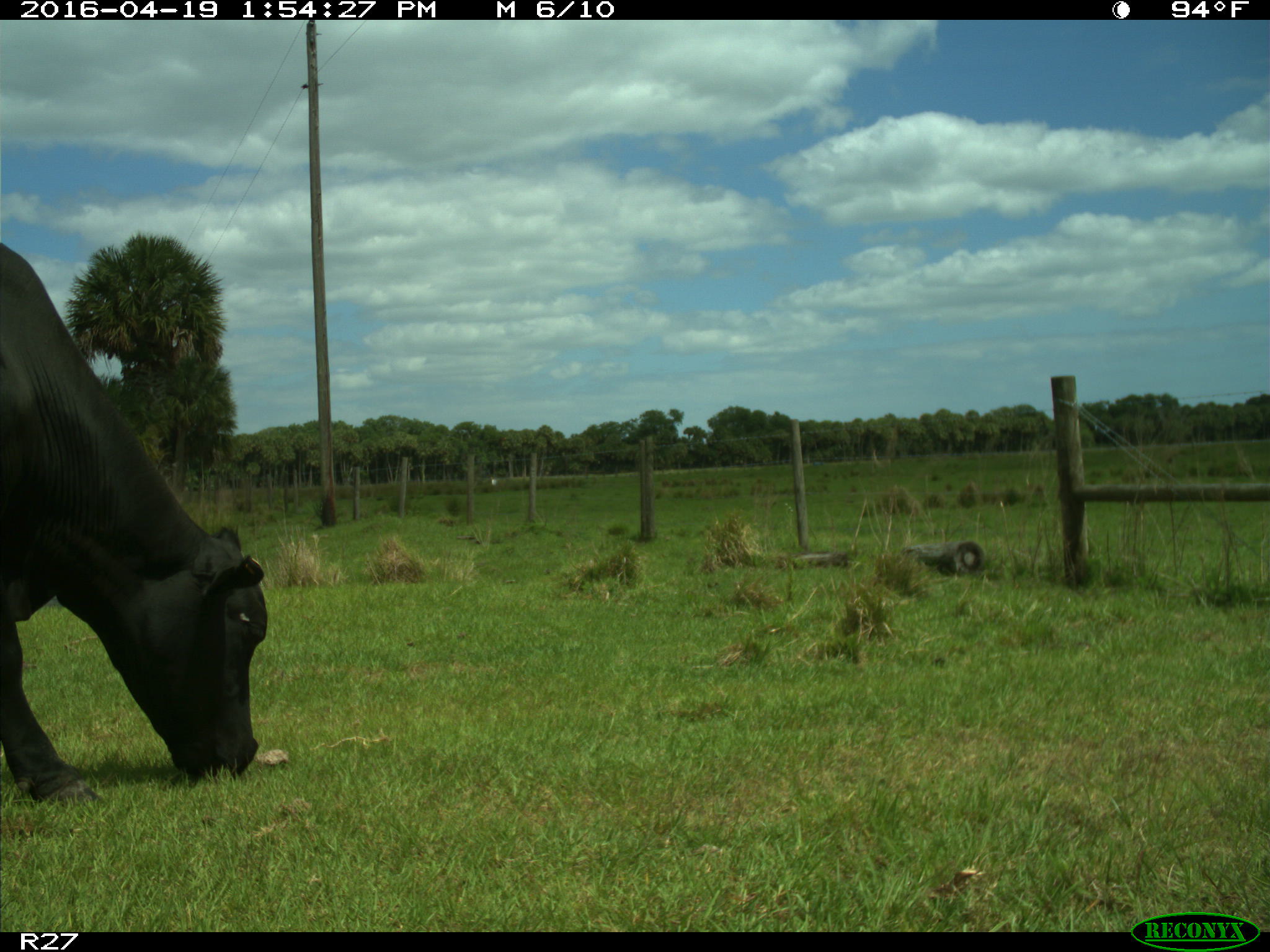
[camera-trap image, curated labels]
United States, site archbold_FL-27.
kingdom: Animalia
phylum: Chordata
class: Mammalia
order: Artiodactyla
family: Bovidae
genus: Bos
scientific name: Bos taurus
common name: domestic cow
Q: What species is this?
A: Bos taurus (domestic cow).